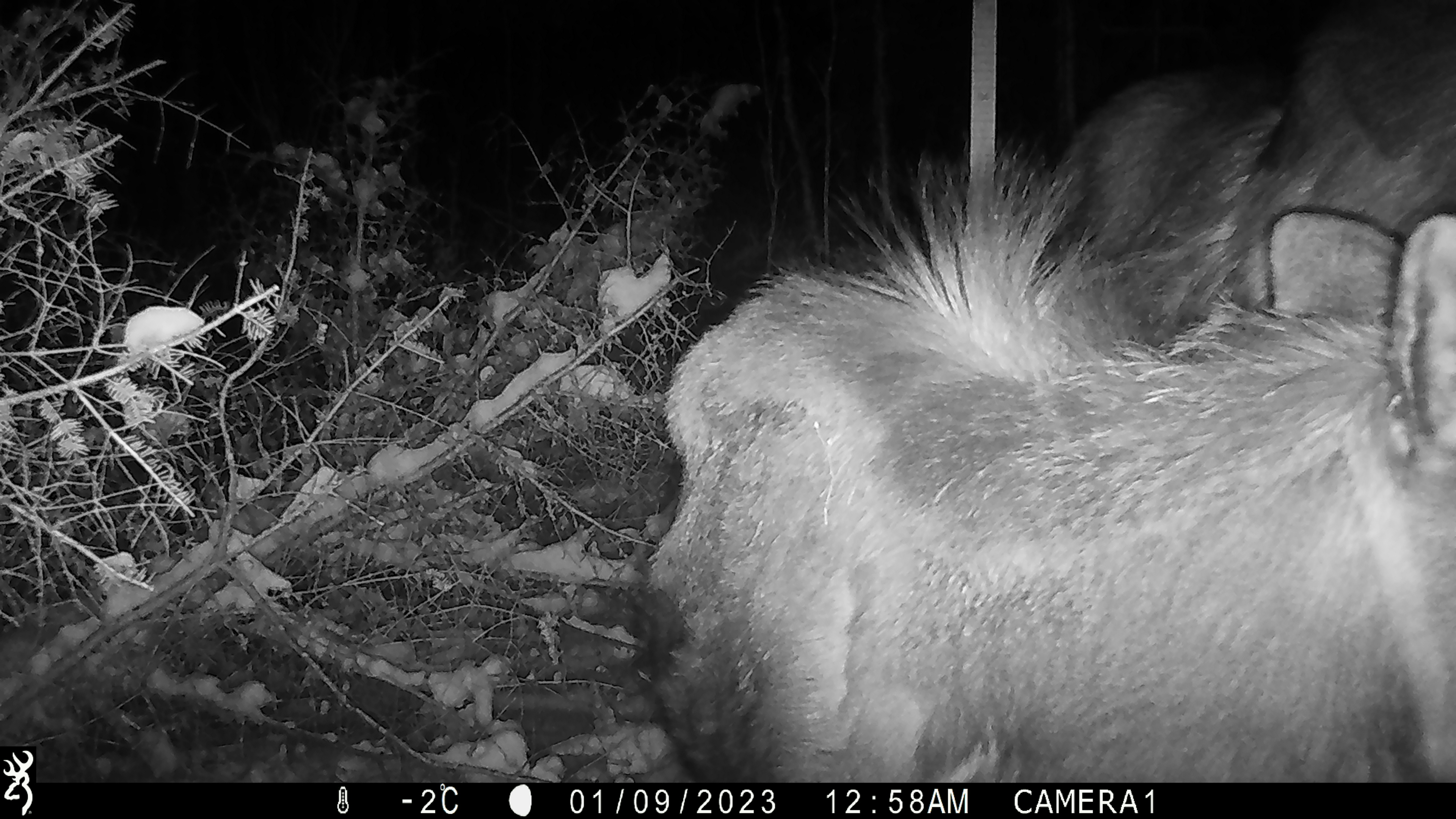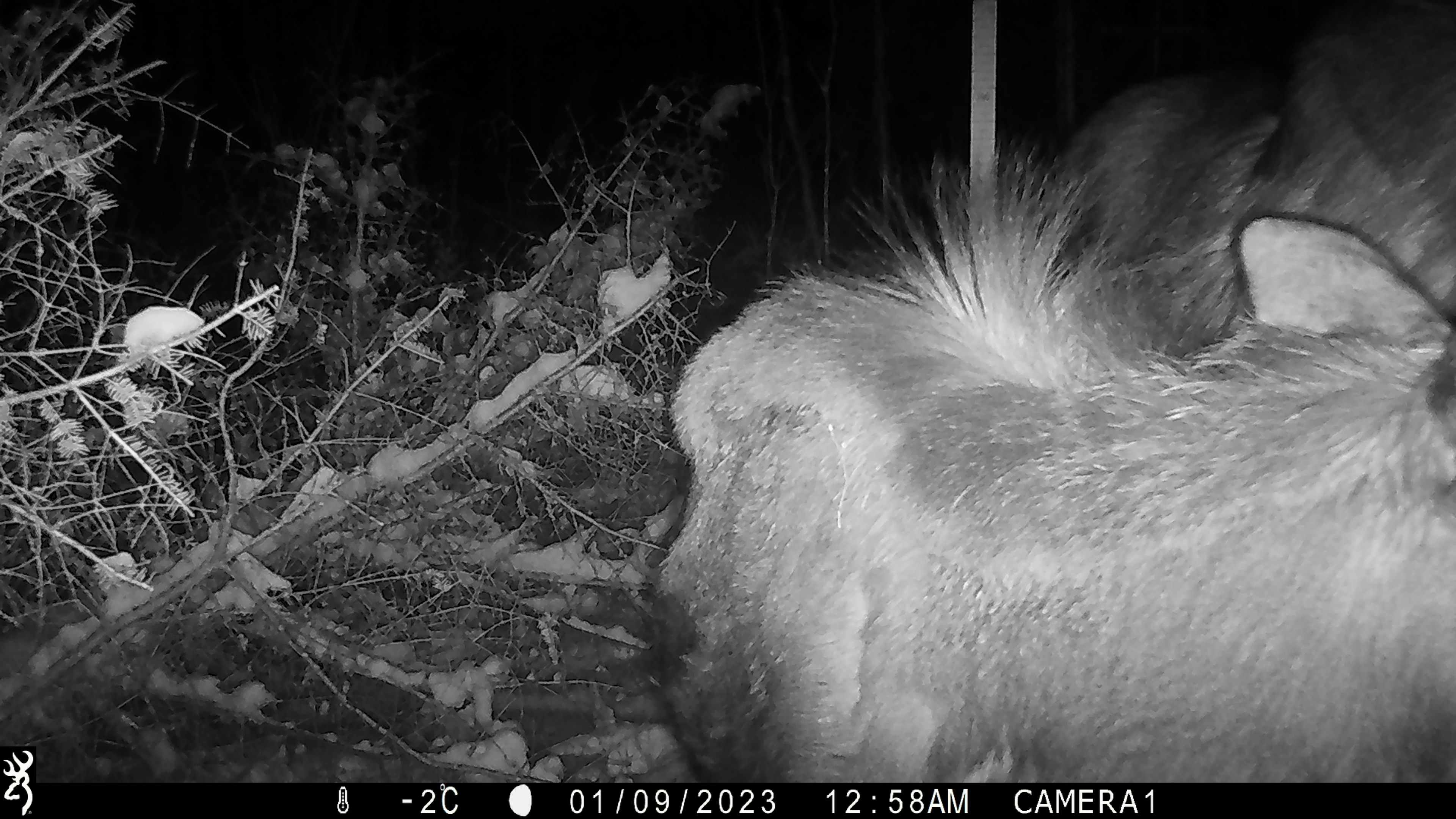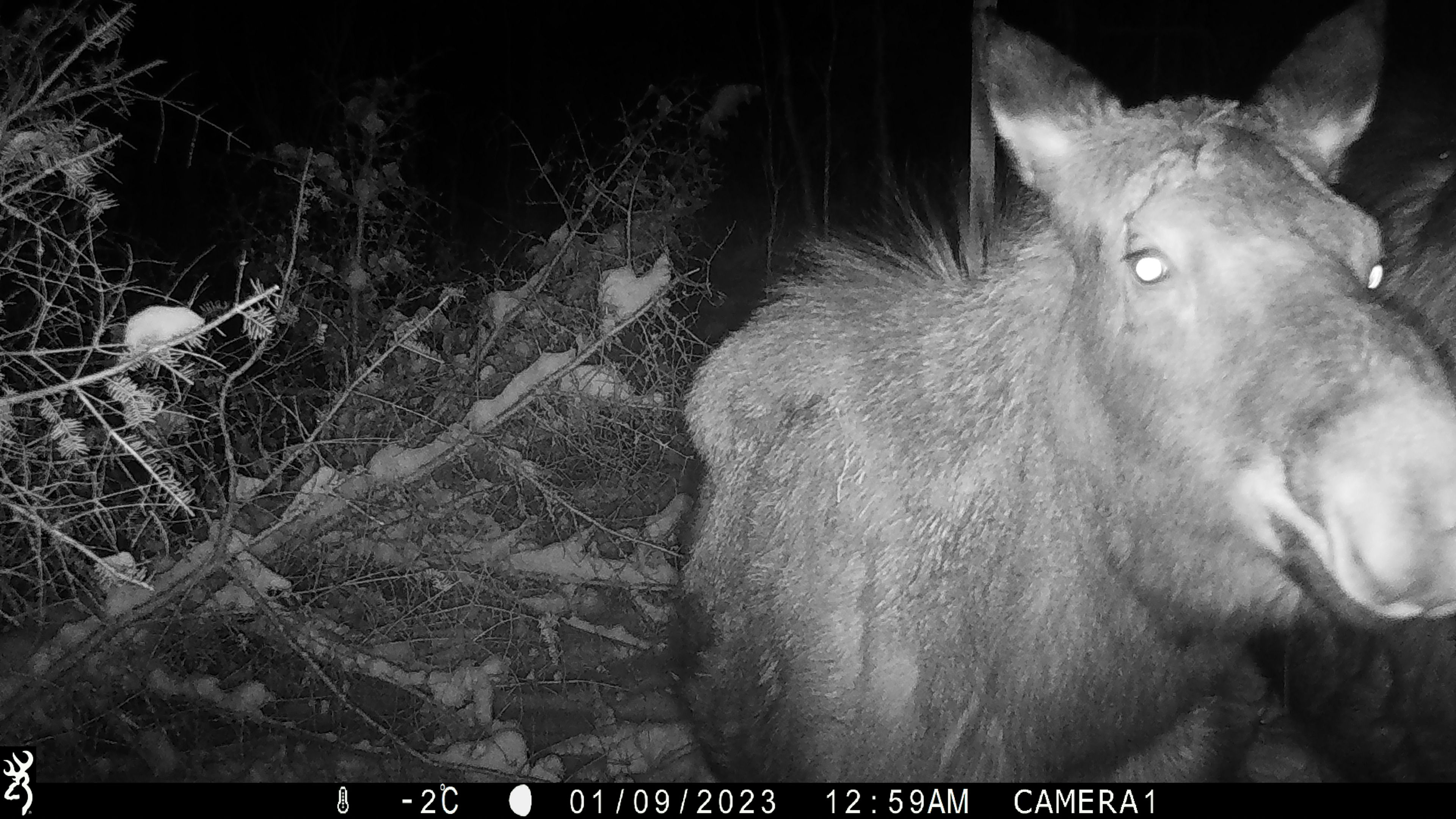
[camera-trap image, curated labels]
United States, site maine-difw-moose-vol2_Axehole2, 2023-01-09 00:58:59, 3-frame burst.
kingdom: Animalia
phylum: Chordata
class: Mammalia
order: Artiodactyla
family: Cervidae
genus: Alces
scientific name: Alces alces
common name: moose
Moose (Alces alces).